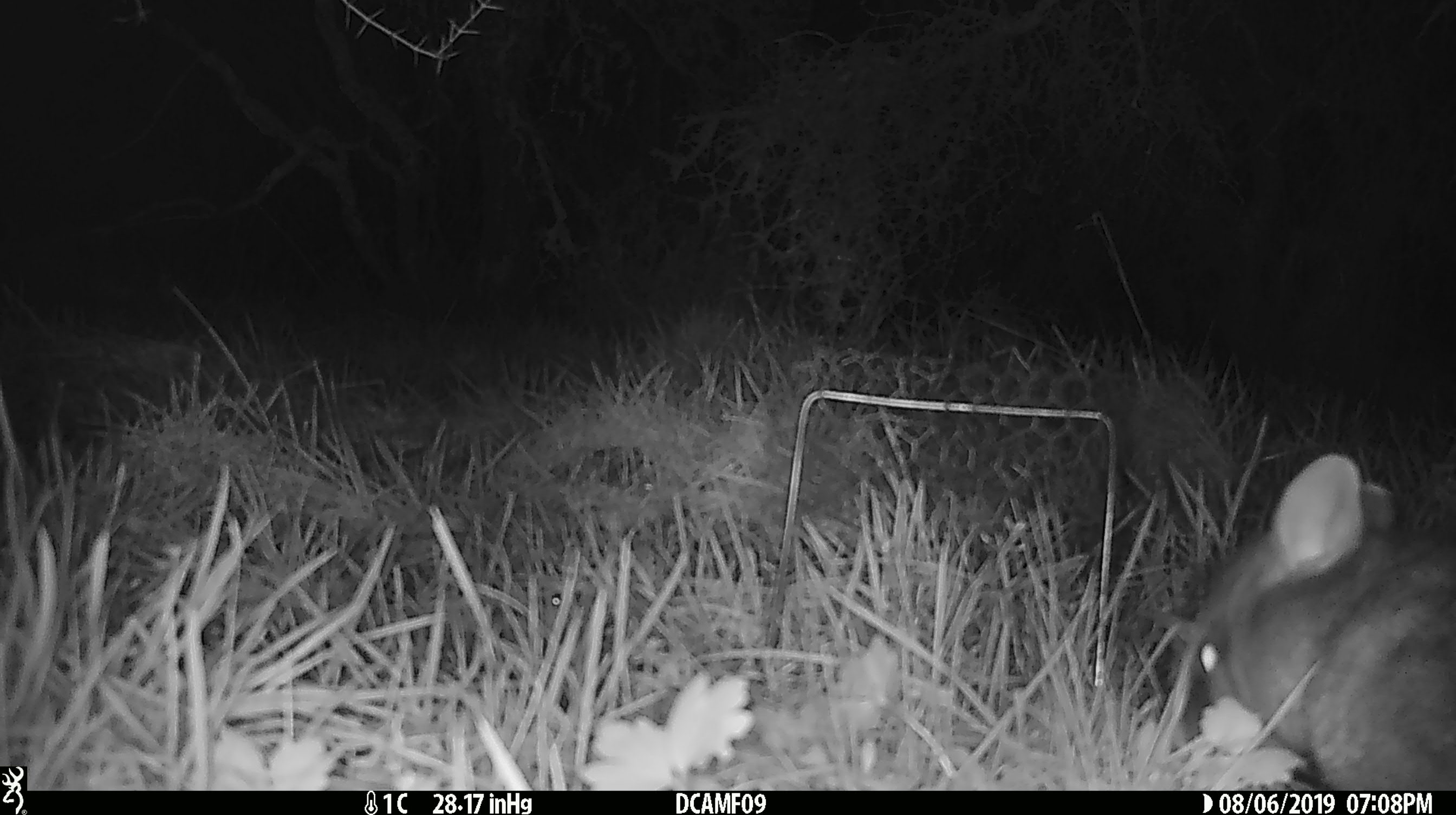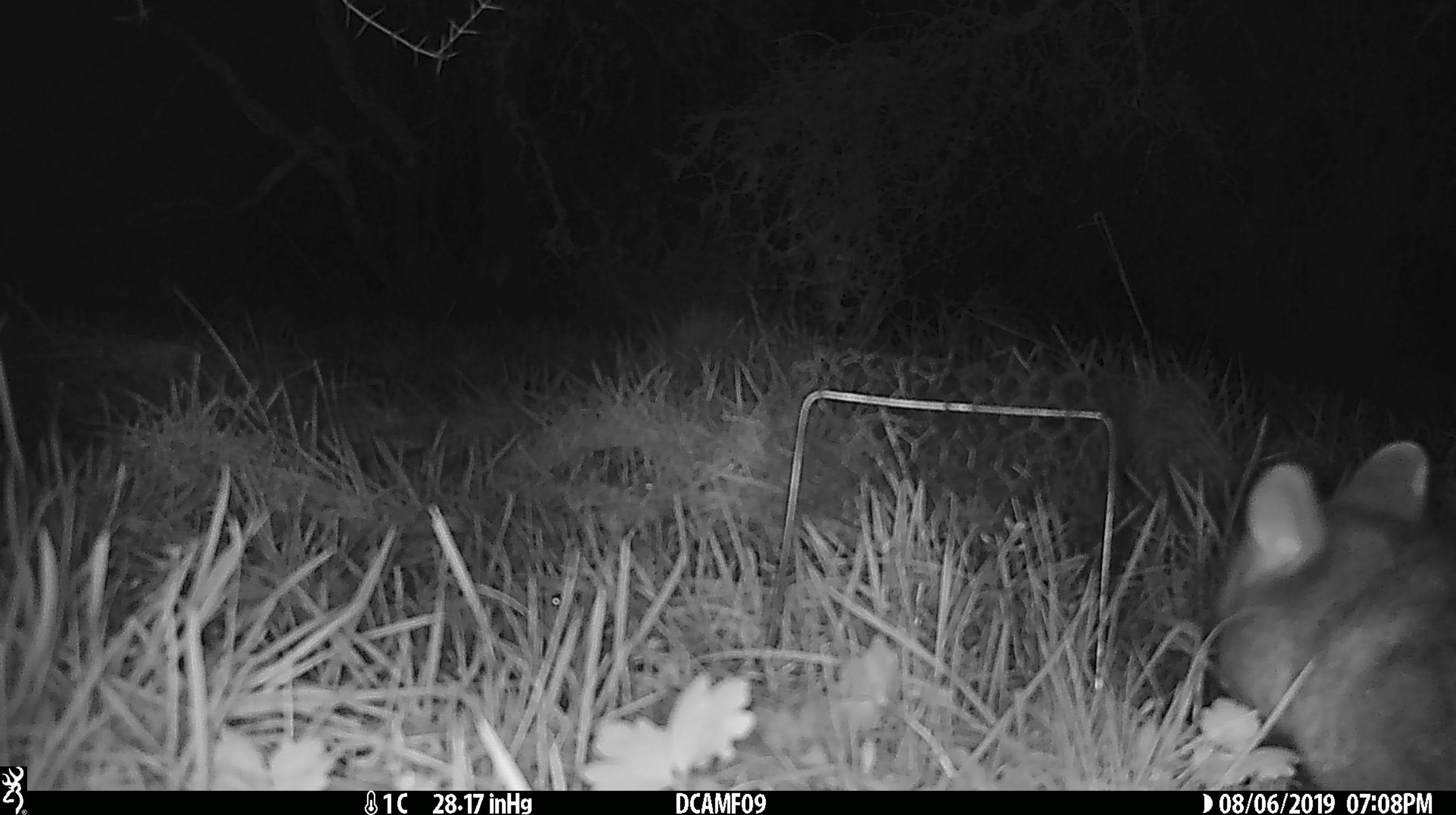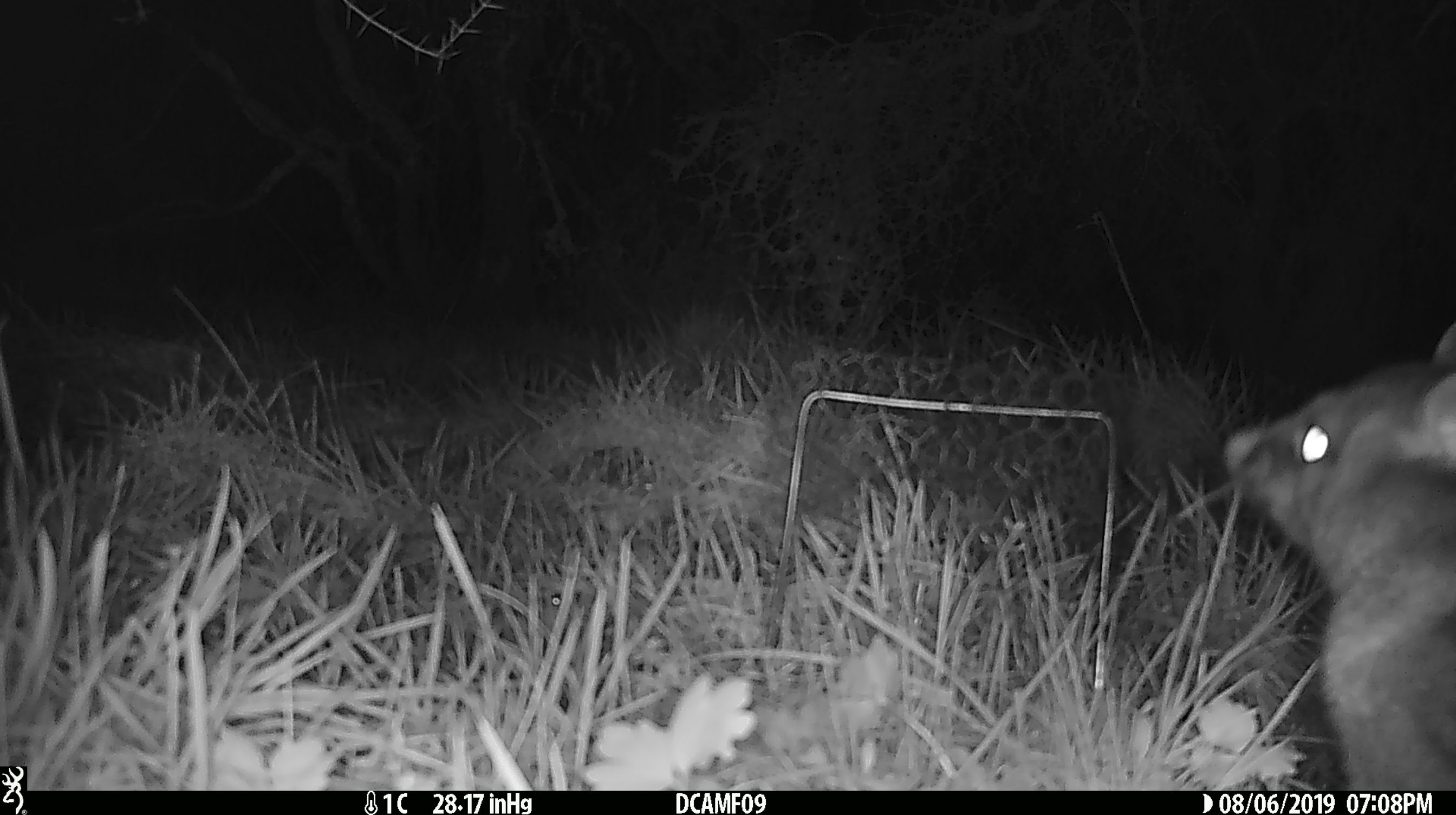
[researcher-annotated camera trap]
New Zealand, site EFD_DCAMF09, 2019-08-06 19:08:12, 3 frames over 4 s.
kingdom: Animalia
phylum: Chordata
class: Mammalia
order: Diprotodontia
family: Phalangeridae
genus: Trichosurus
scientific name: Trichosurus vulpecula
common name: common brushtail possum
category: possum